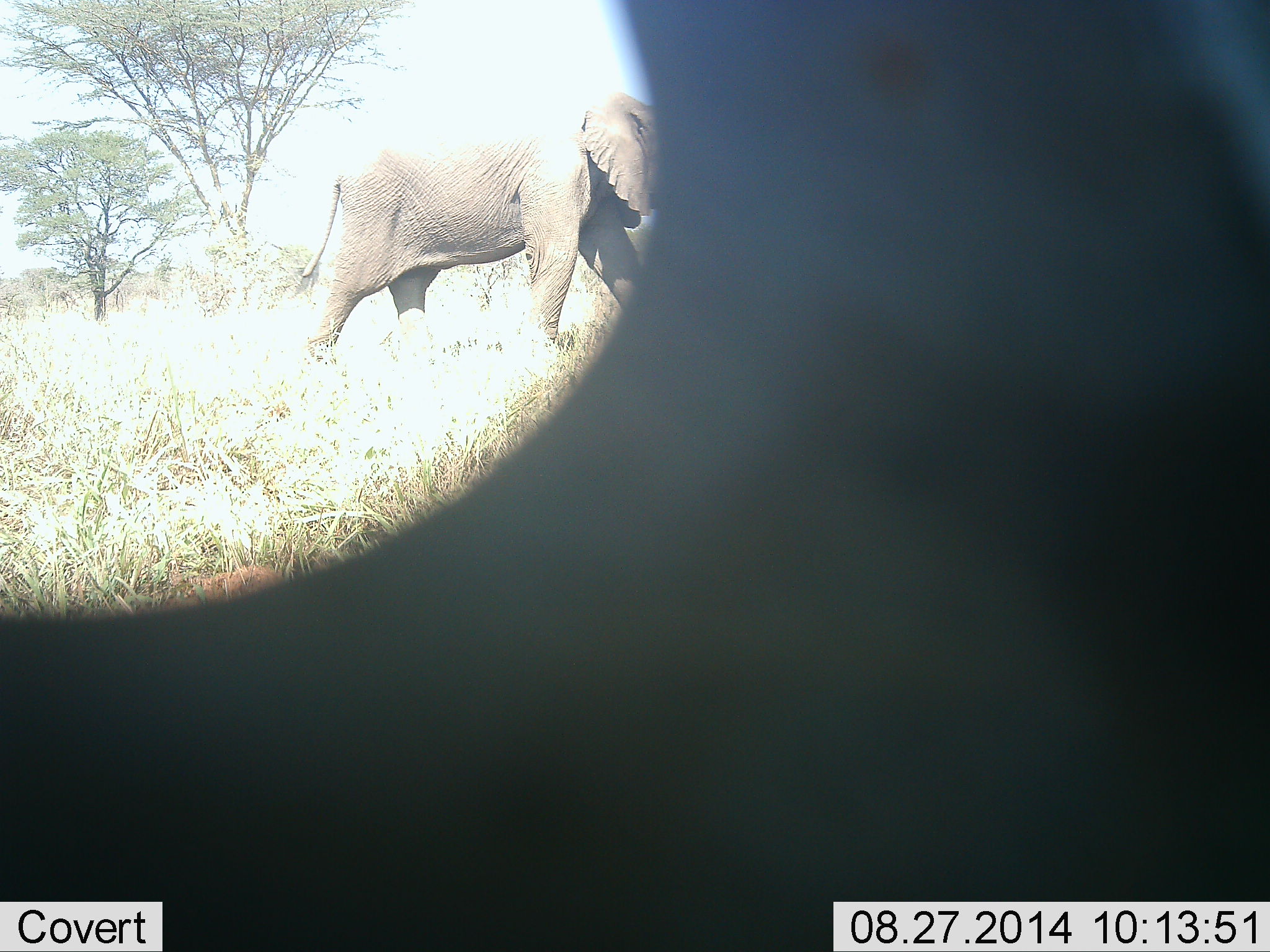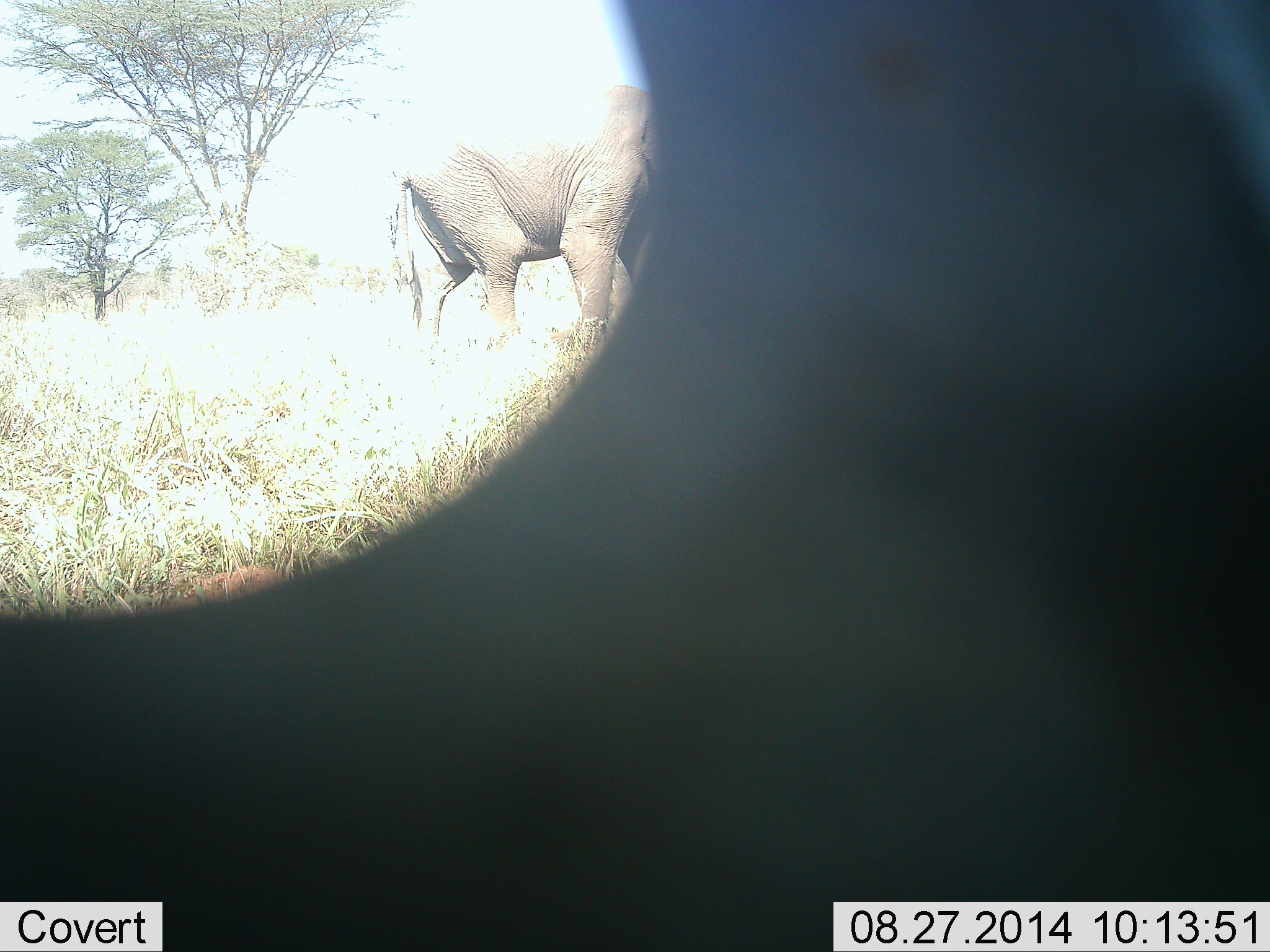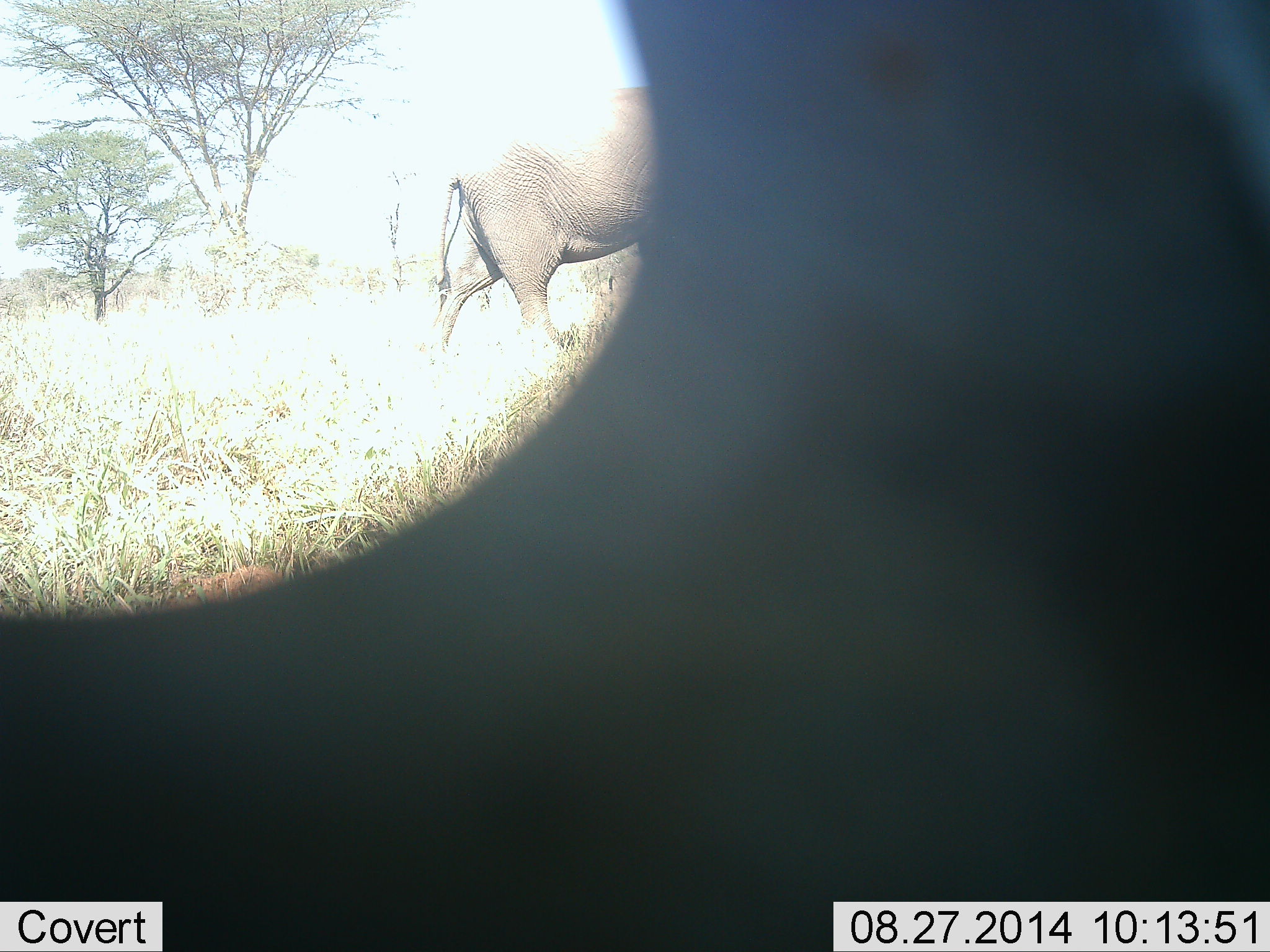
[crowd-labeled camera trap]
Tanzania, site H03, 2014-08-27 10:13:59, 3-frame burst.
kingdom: Animalia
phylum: Chordata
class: Mammalia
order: Proboscidea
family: Elephantidae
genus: Loxodonta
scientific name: Loxodonta africana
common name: african bush elephant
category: elephant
Elephant (african bush elephant) (Loxodonta africana), count 1. Behavior (volunteer vote fractions): standing 0%, resting 0%, moving 100%, interacting 0%. Young present (vote fraction): 0%. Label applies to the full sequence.